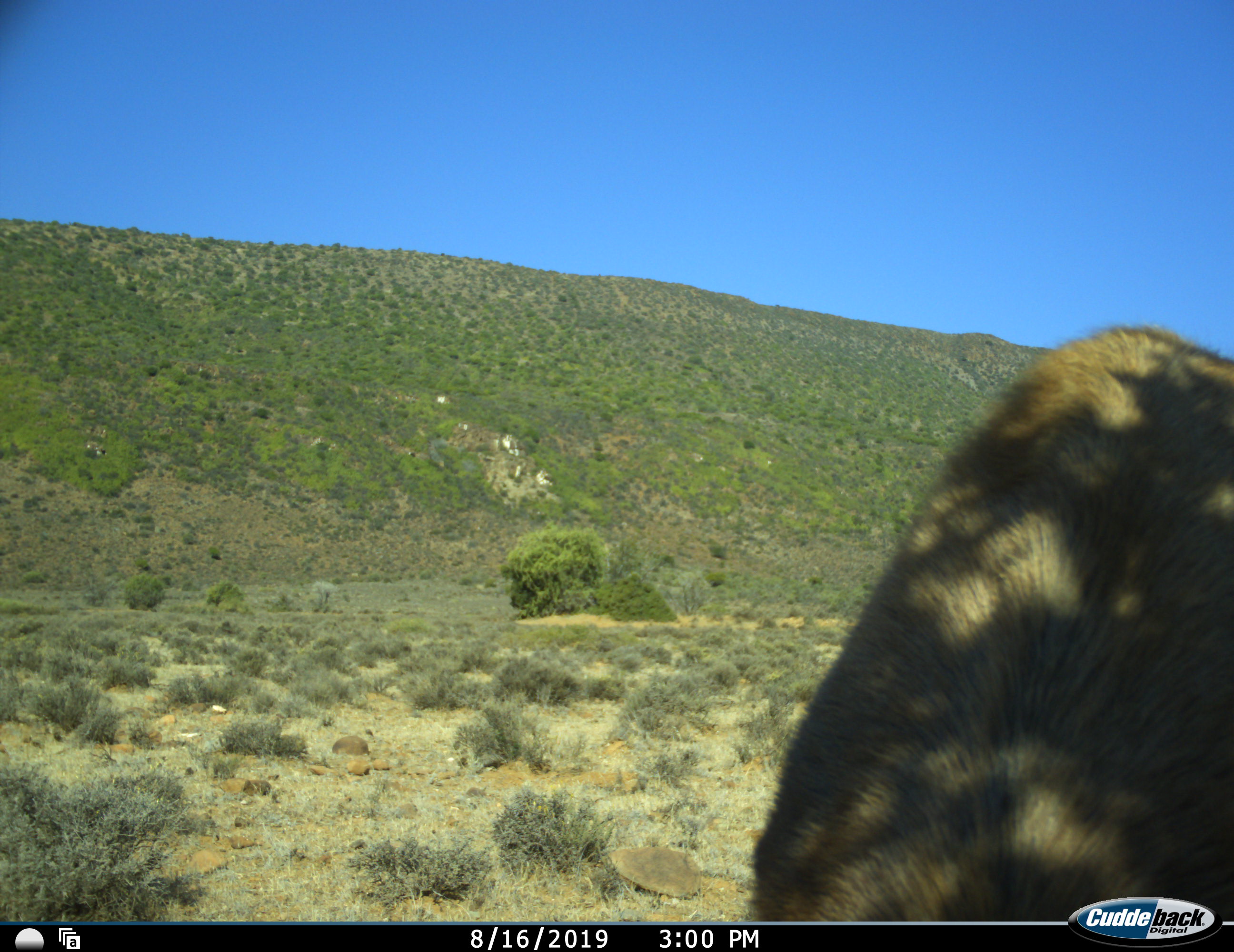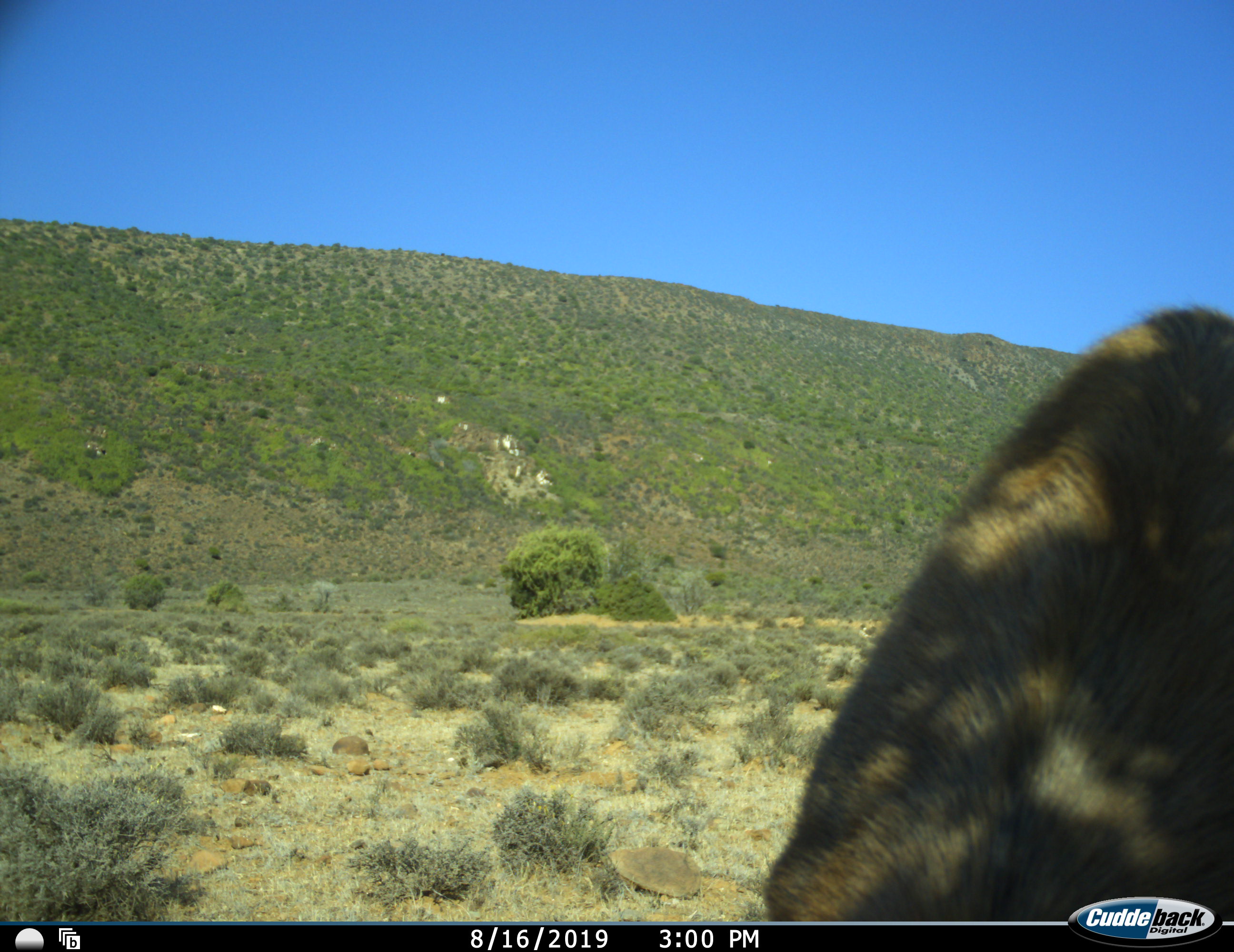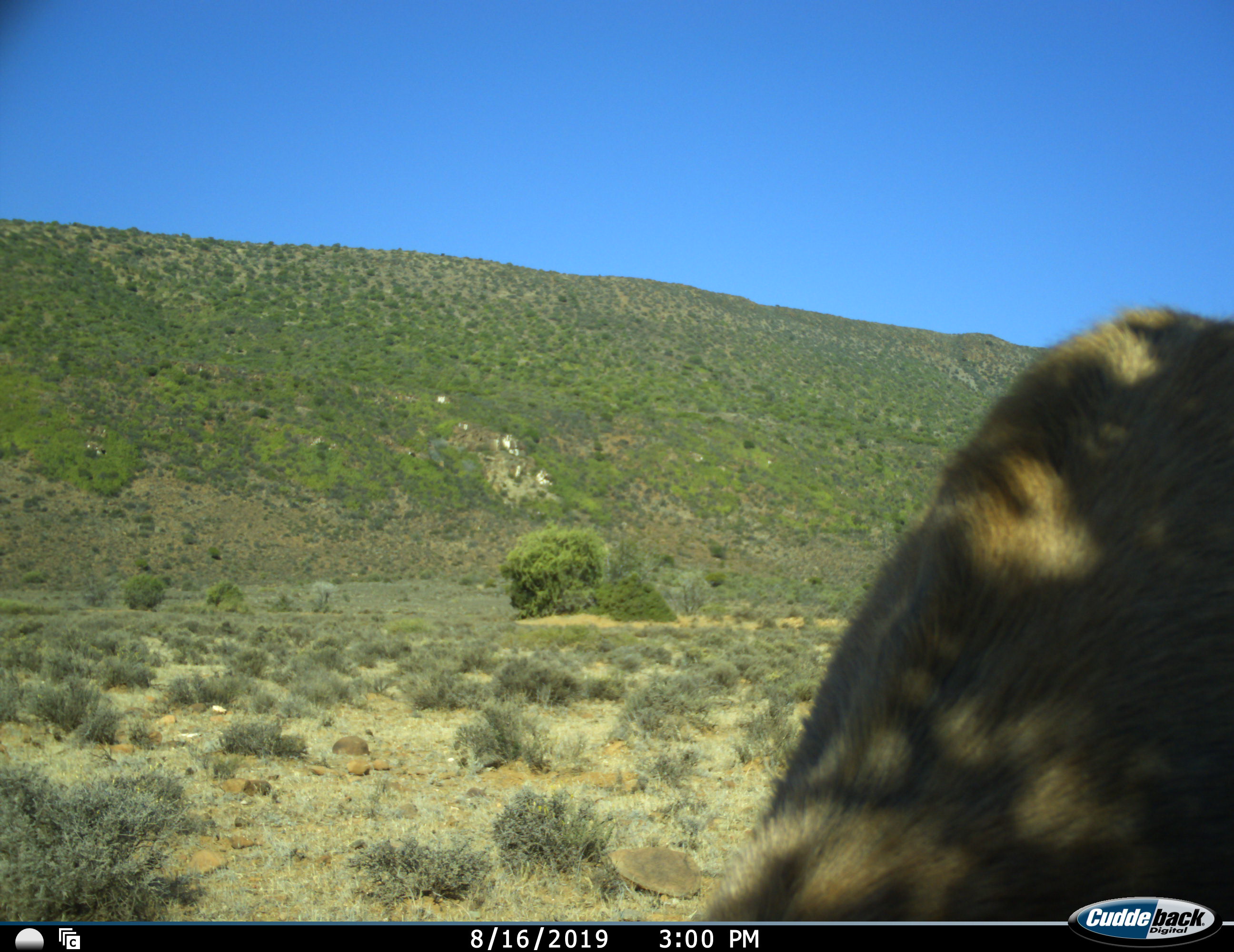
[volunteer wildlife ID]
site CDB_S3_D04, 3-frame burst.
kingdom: Animalia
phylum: Chordata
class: Mammalia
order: Artiodactyla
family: Bovidae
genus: Tragelaphus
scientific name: Tragelaphus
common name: kudu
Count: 1.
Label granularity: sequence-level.